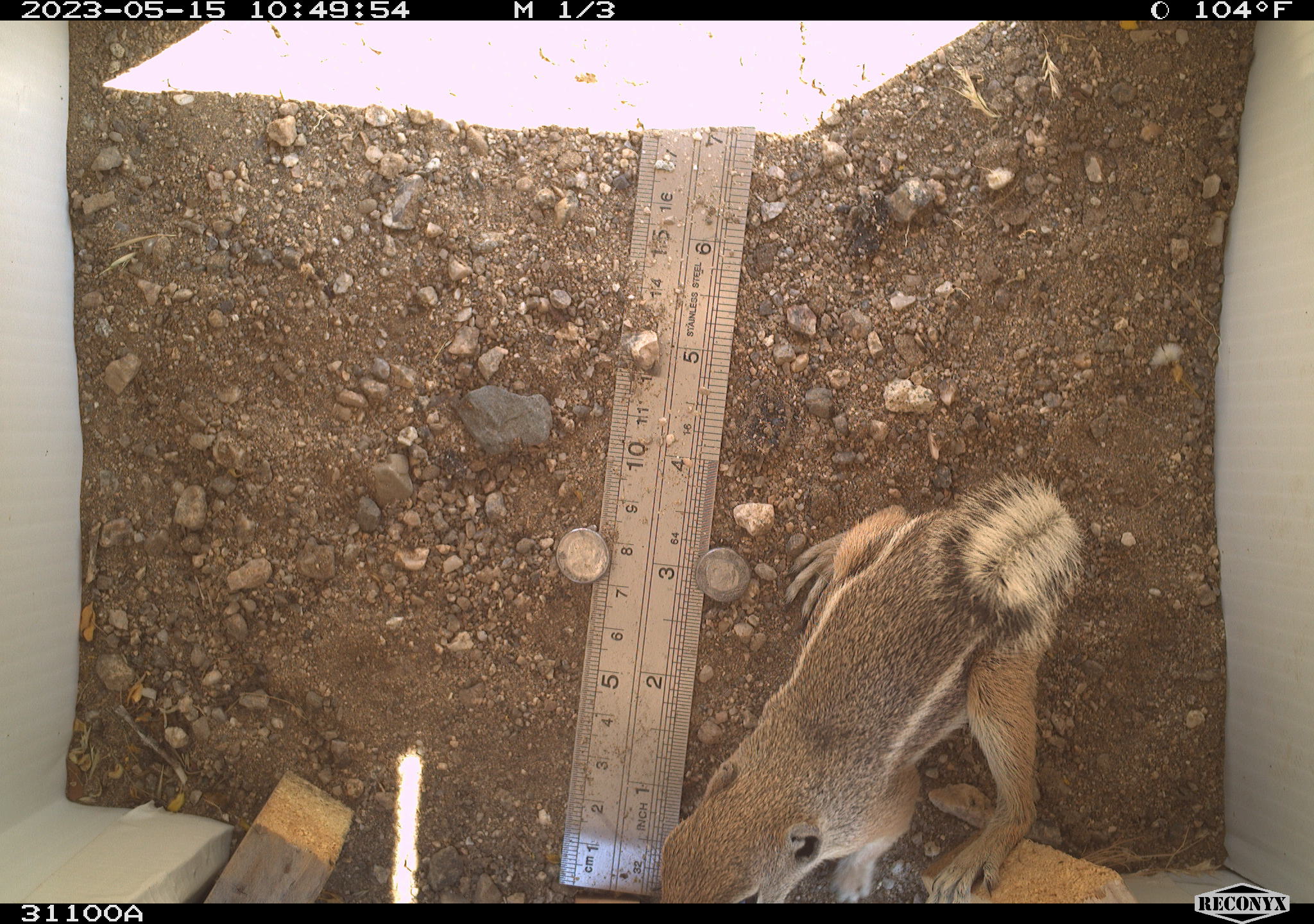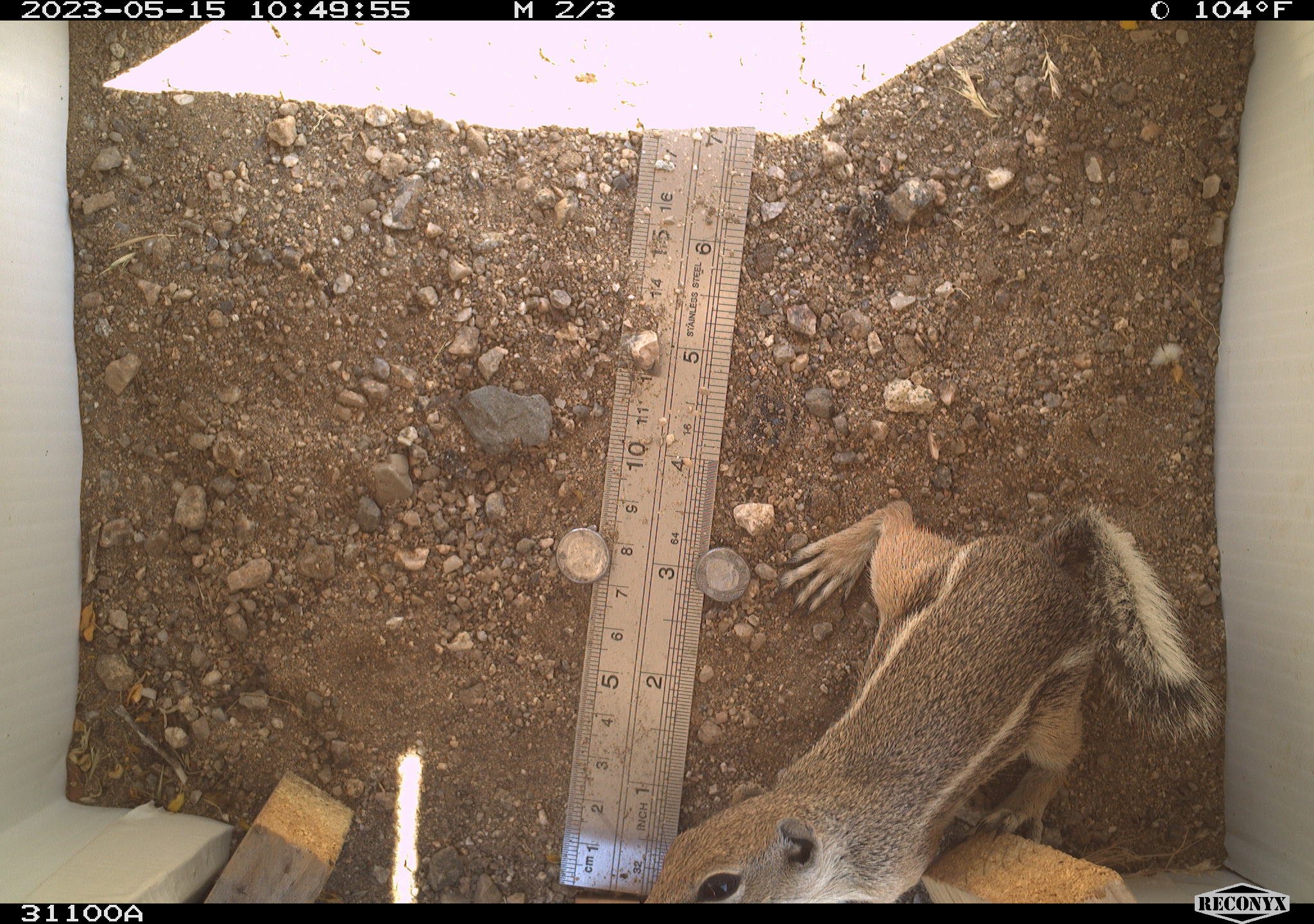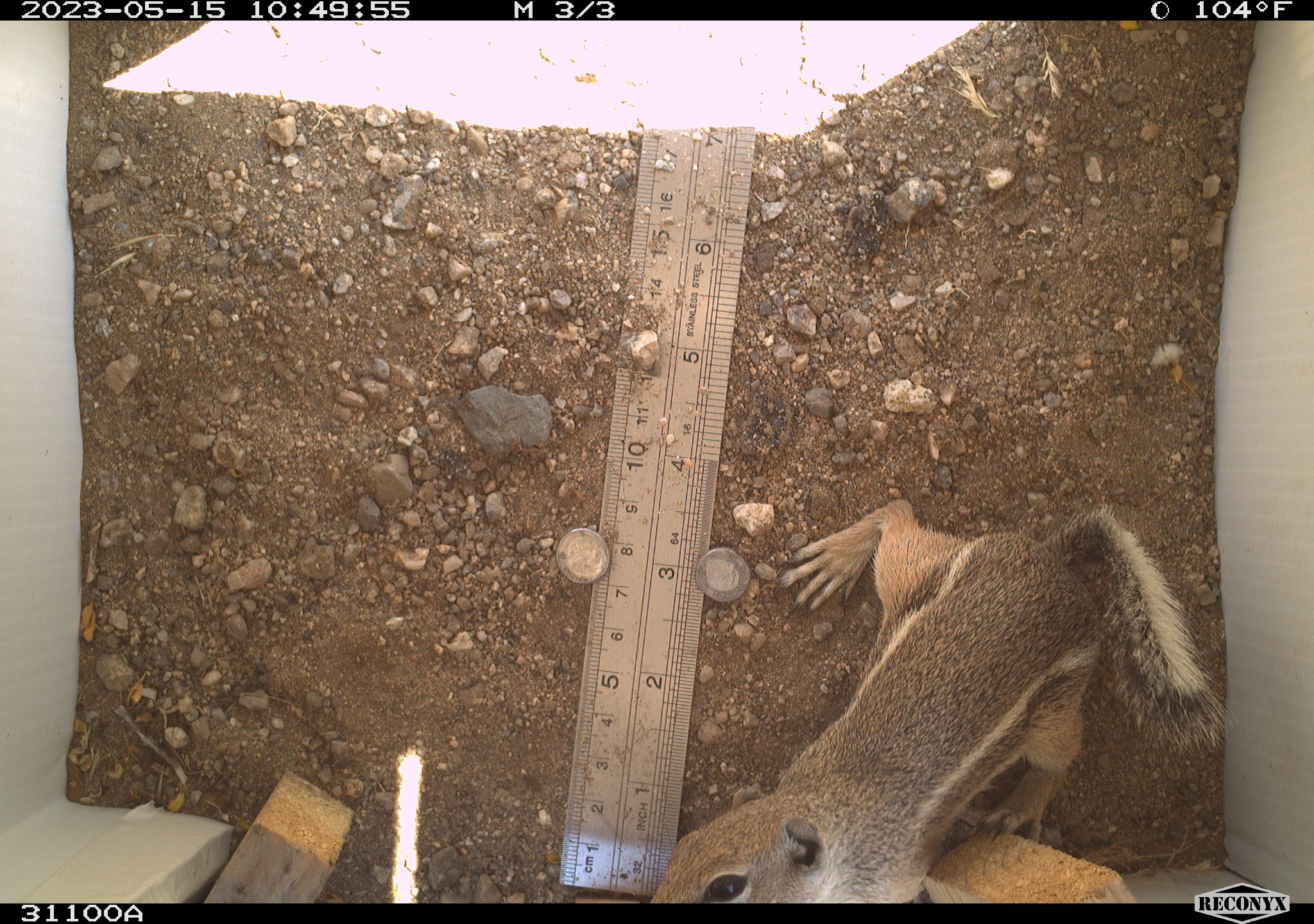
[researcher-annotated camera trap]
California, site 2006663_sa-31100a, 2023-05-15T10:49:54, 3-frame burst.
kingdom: Animalia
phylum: Chordata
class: Mammalia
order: Rodentia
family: Sciuridae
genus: Ammospermophilus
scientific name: Ammospermophilus leucurus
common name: white-tailed antelope squirrel